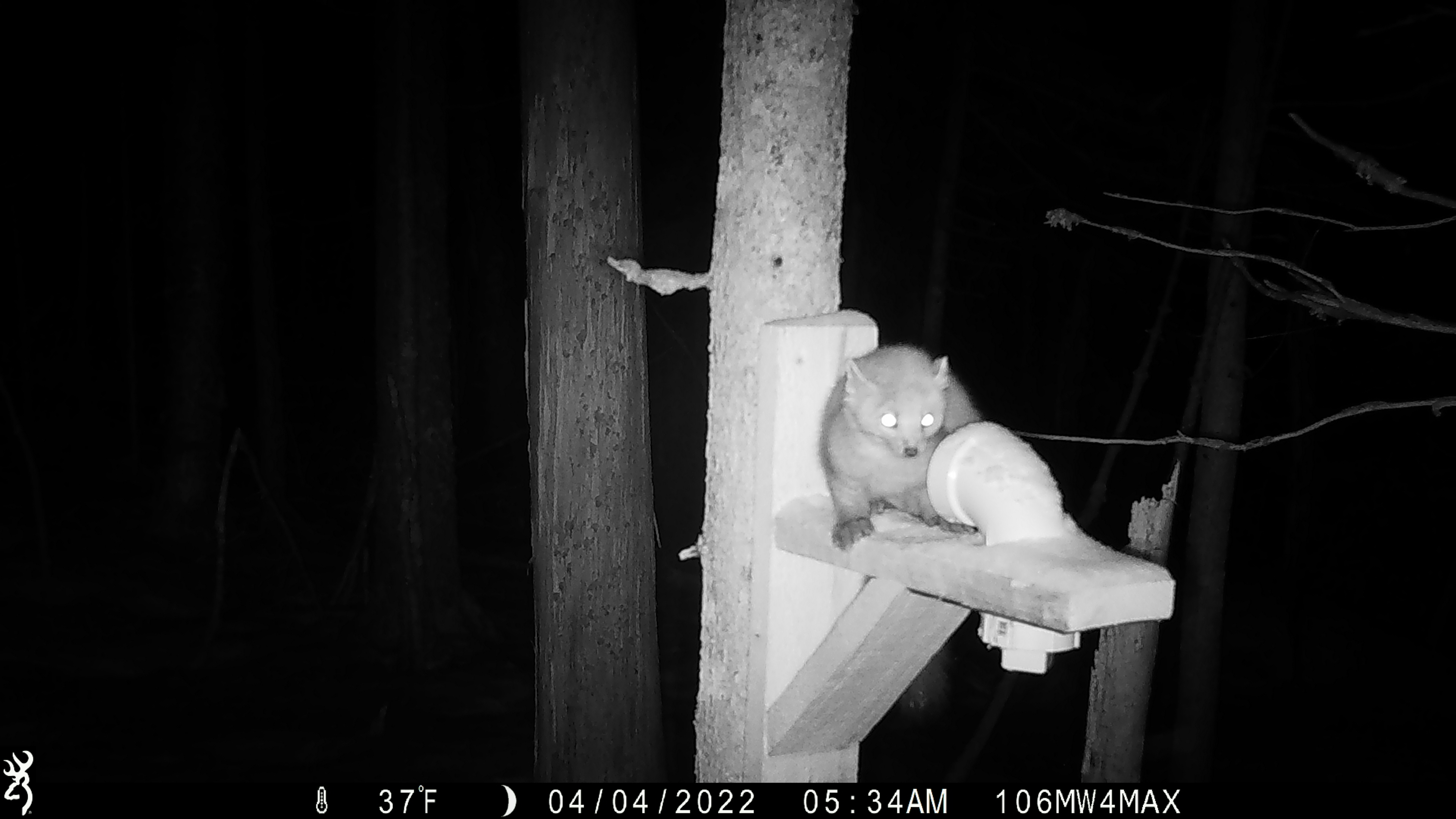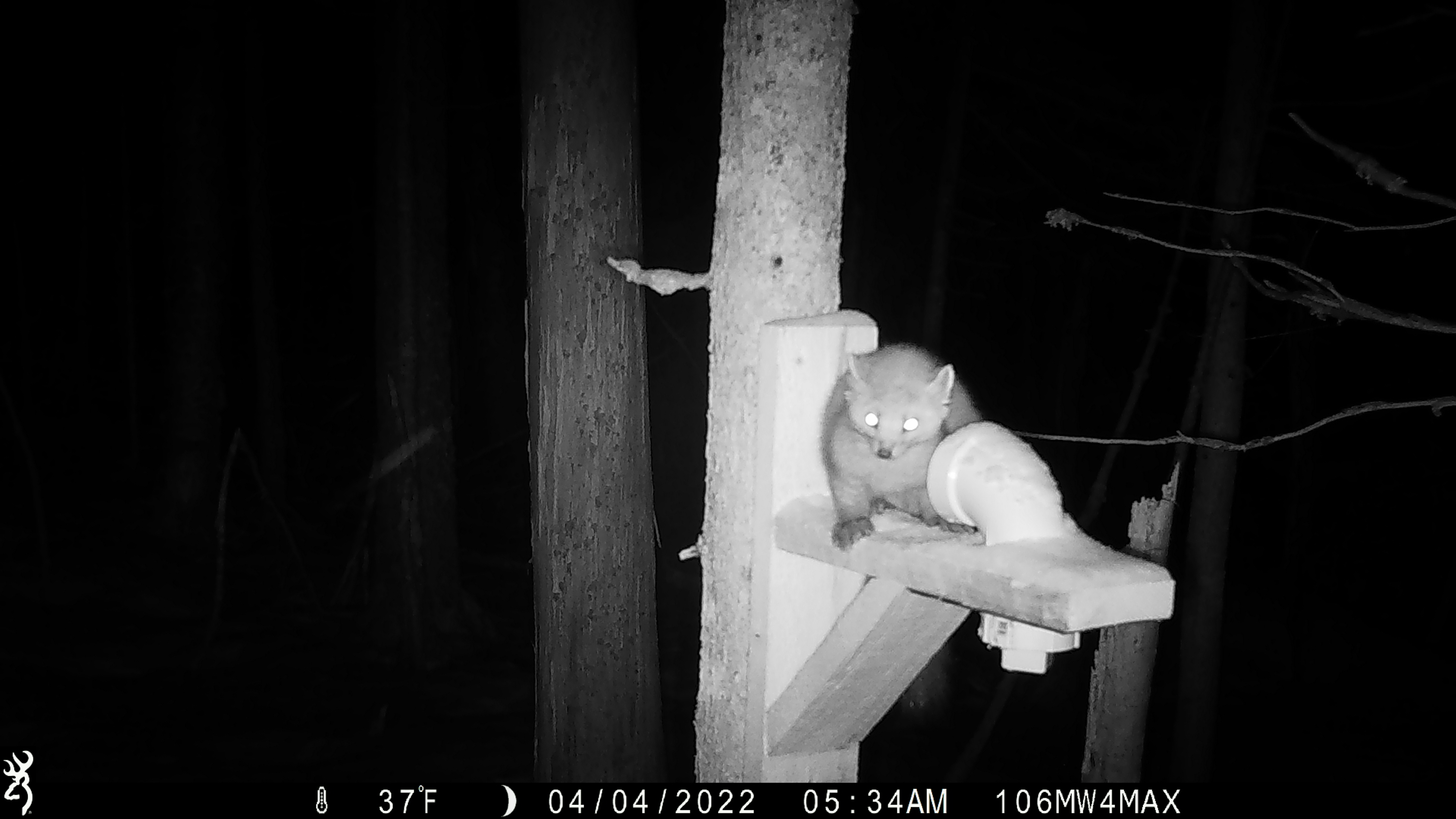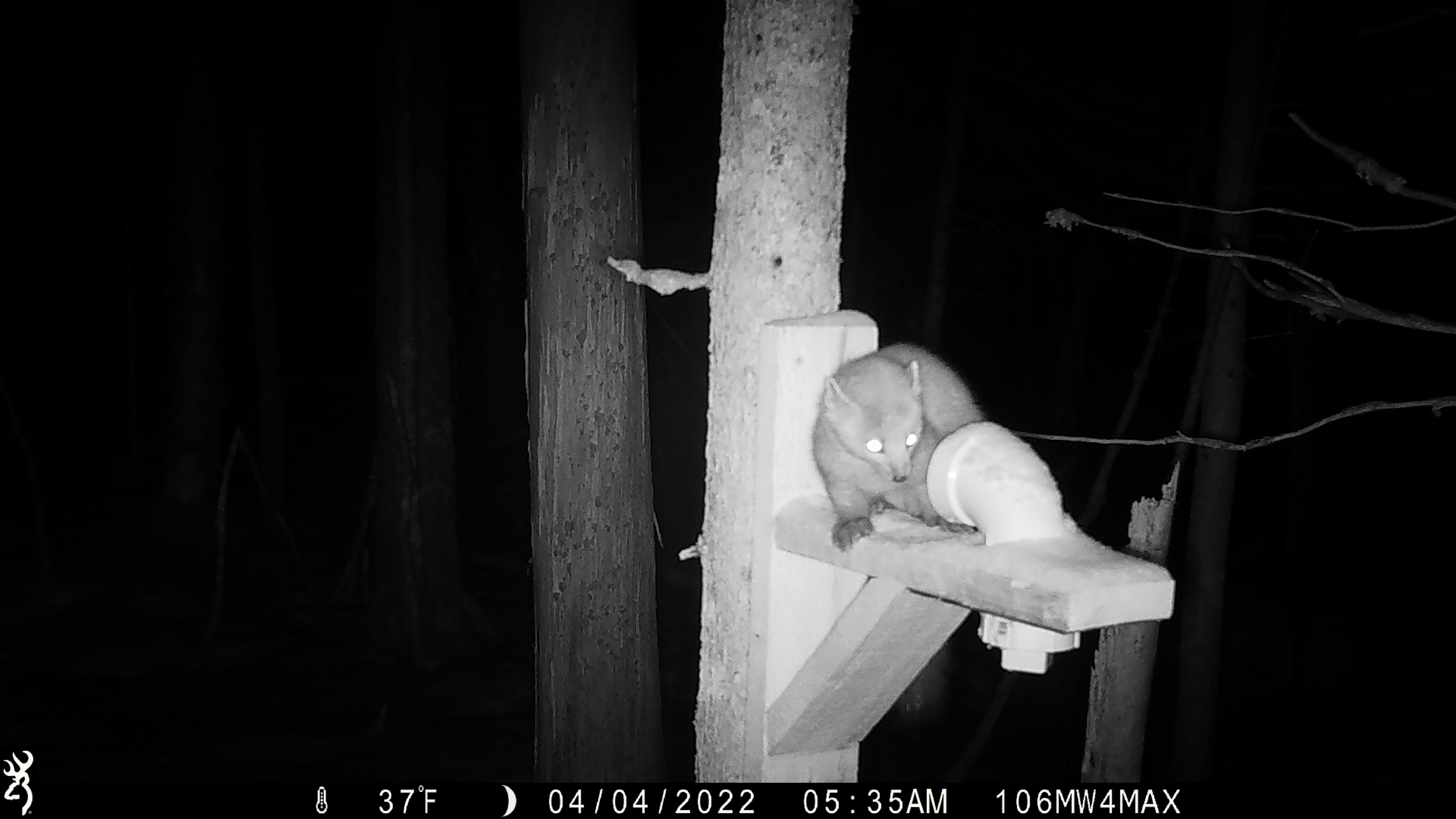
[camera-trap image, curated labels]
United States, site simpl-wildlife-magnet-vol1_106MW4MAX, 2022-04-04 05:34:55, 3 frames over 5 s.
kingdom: Animalia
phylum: Chordata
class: Mammalia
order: Carnivora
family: Mustelidae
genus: Martes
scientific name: Martes americana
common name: american marten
American marten (Martes americana).